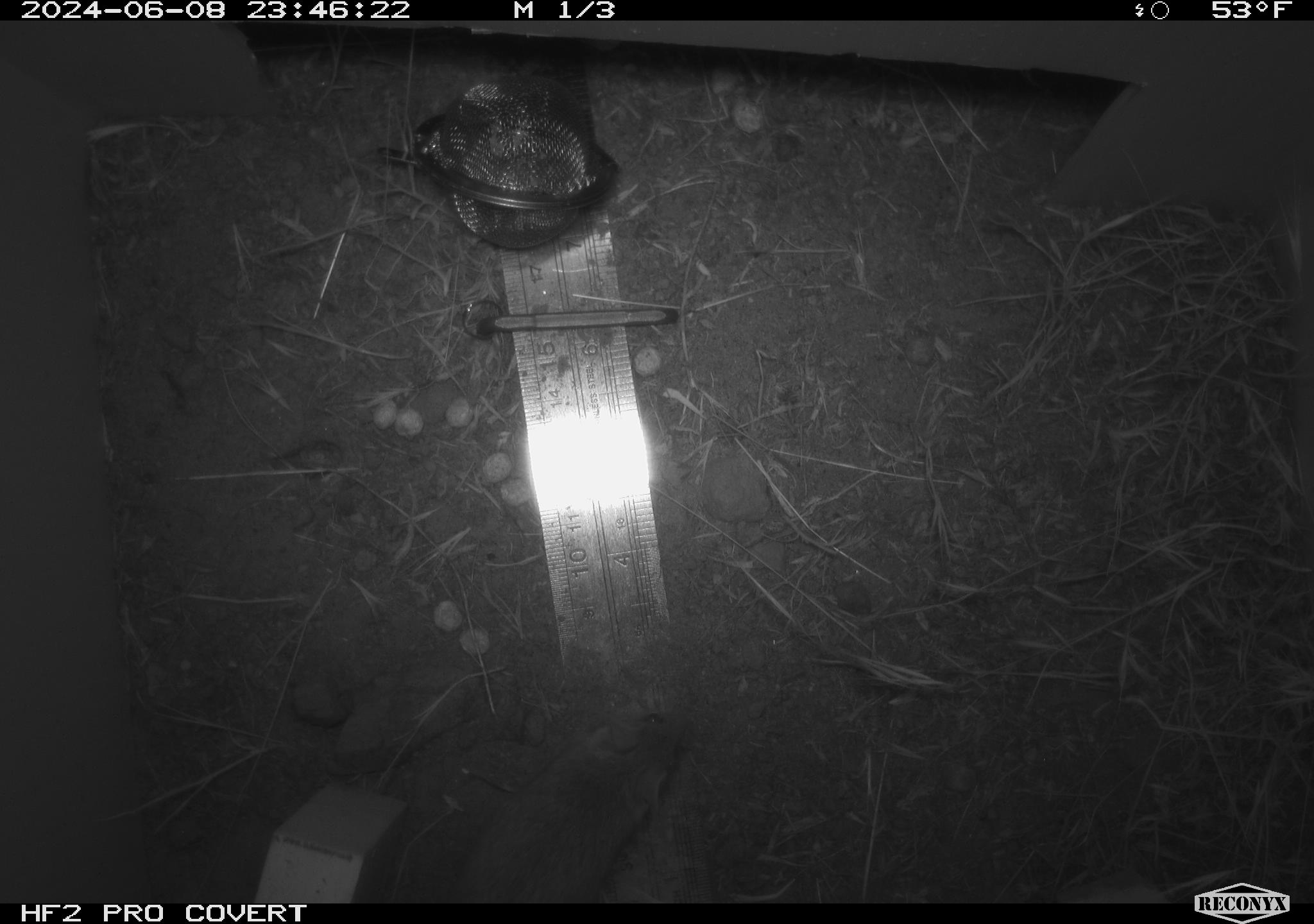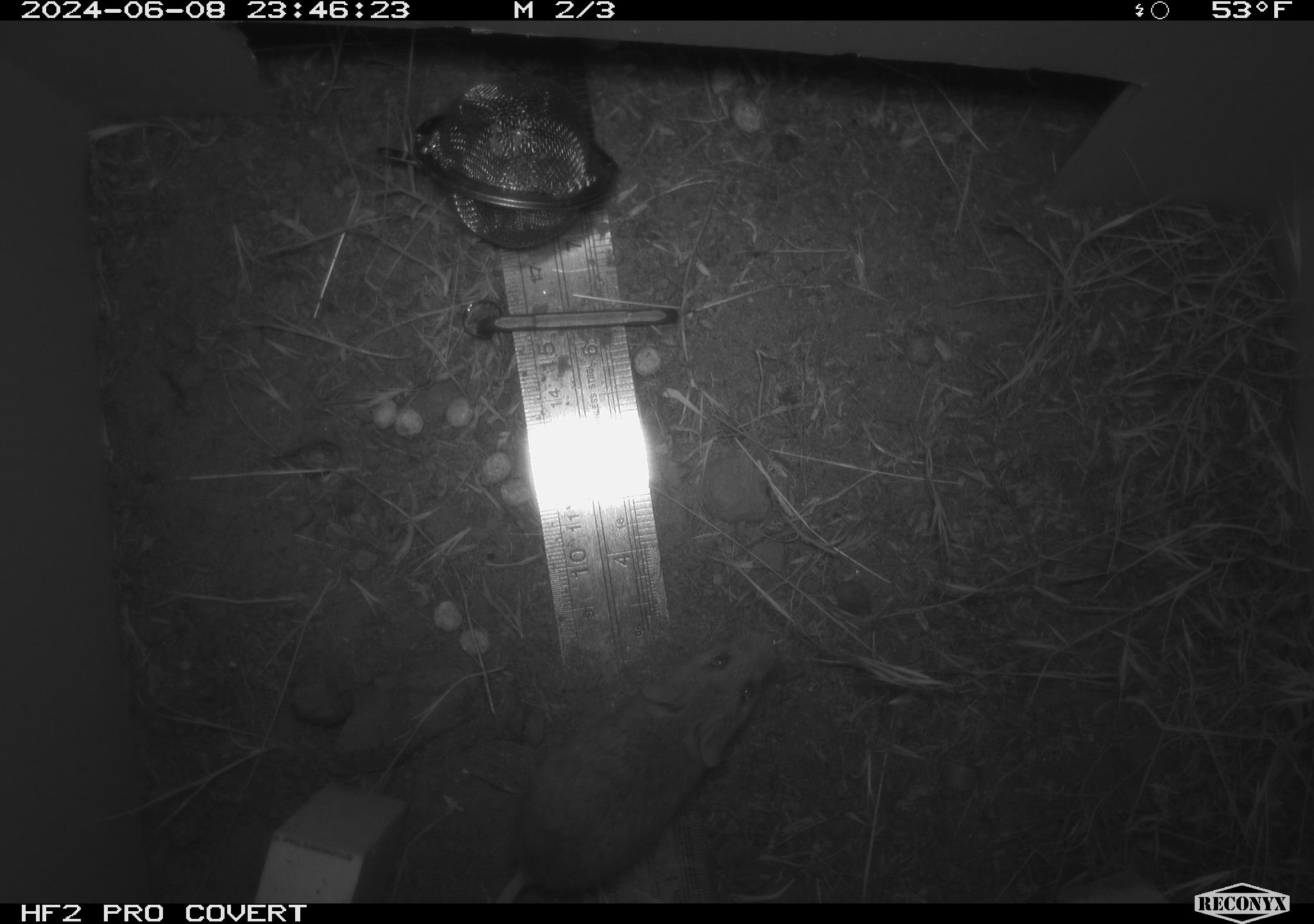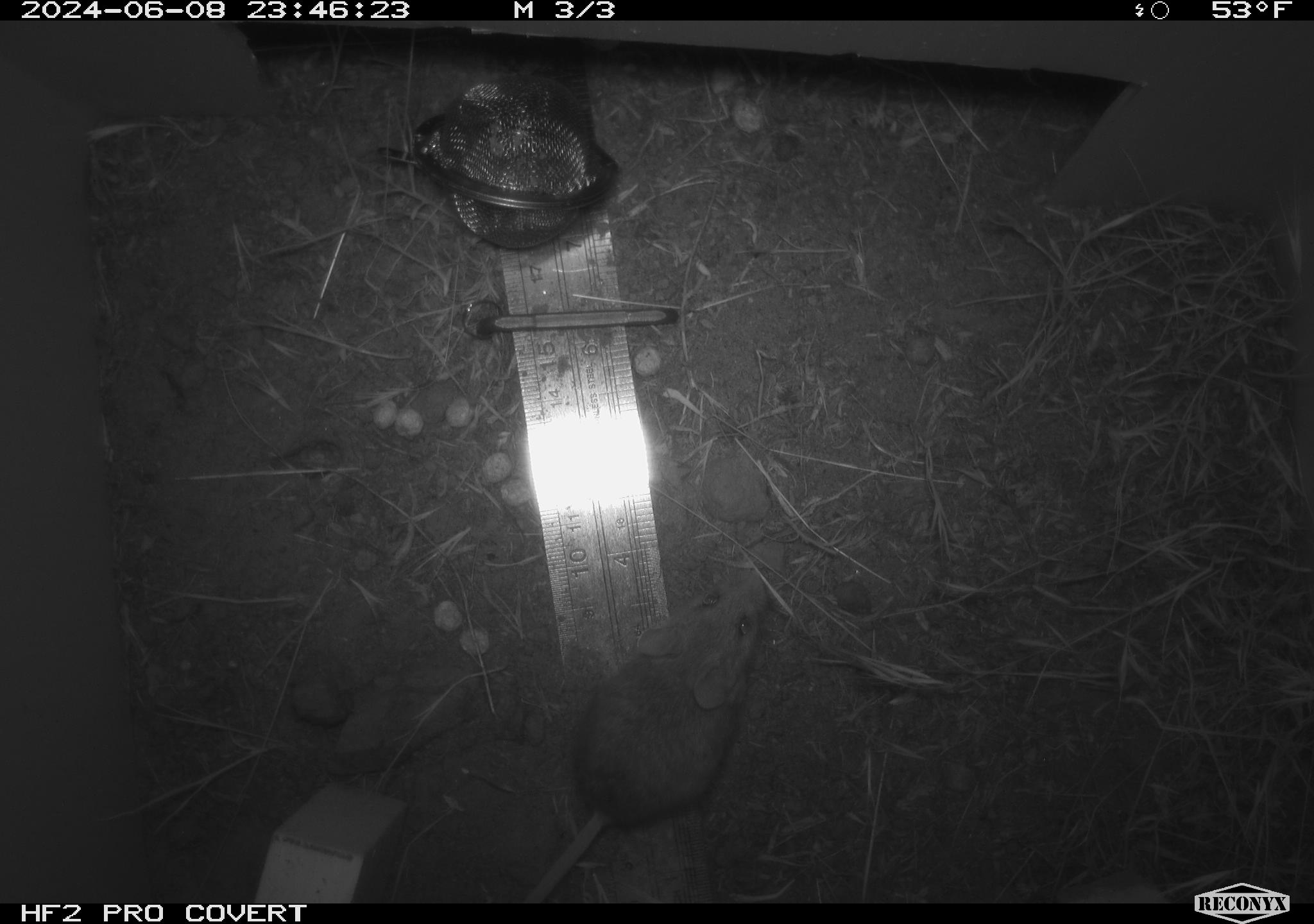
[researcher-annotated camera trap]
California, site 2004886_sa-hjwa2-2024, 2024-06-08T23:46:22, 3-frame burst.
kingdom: Animalia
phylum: Chordata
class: Mammalia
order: Rodentia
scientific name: Rodentia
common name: rodent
Rodent (Rodentia).